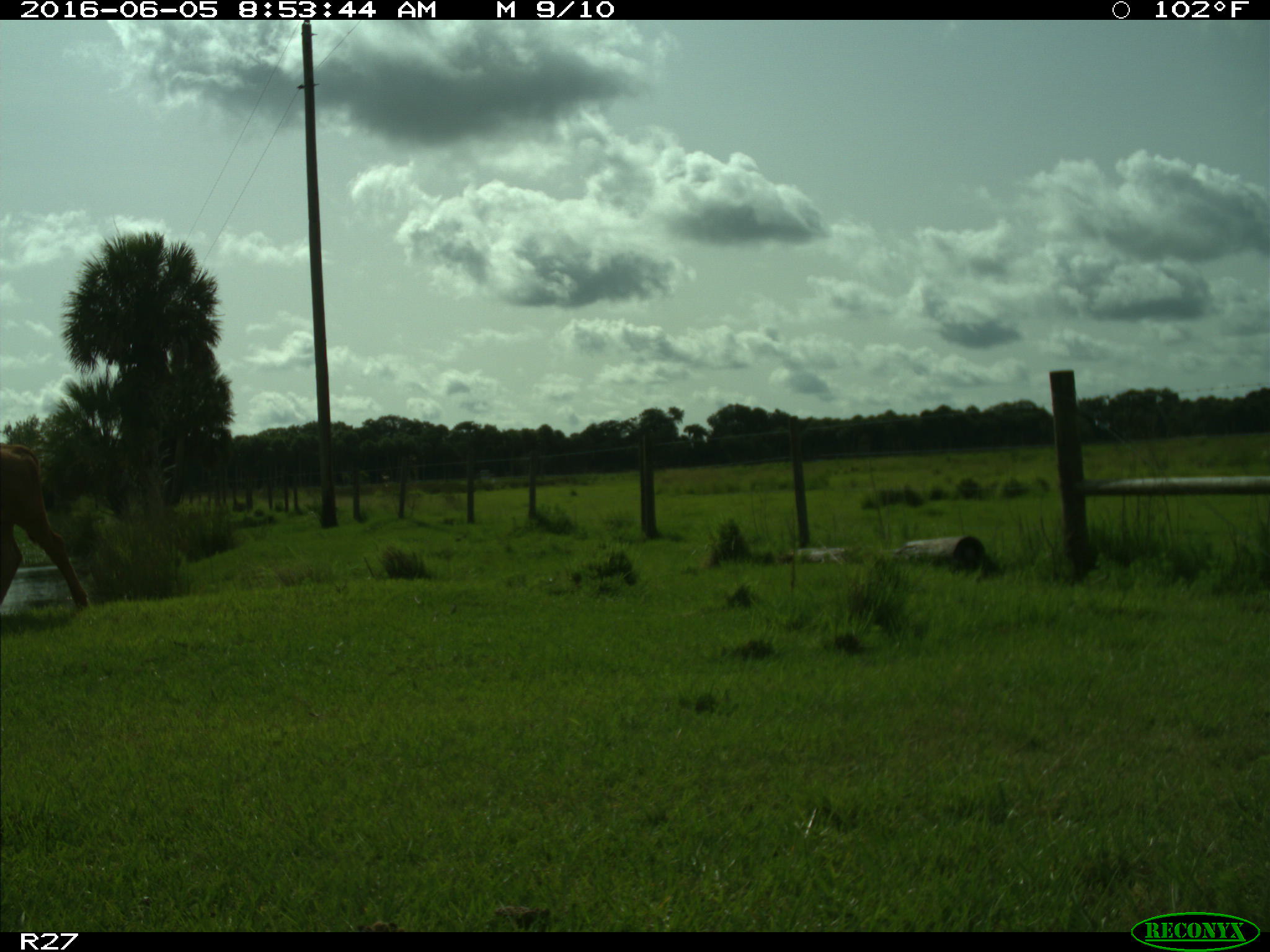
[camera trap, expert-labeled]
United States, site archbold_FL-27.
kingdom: Animalia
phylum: Chordata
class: Mammalia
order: Artiodactyla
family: Bovidae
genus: Bos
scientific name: Bos taurus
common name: domestic cow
Bos taurus (domestic cow).